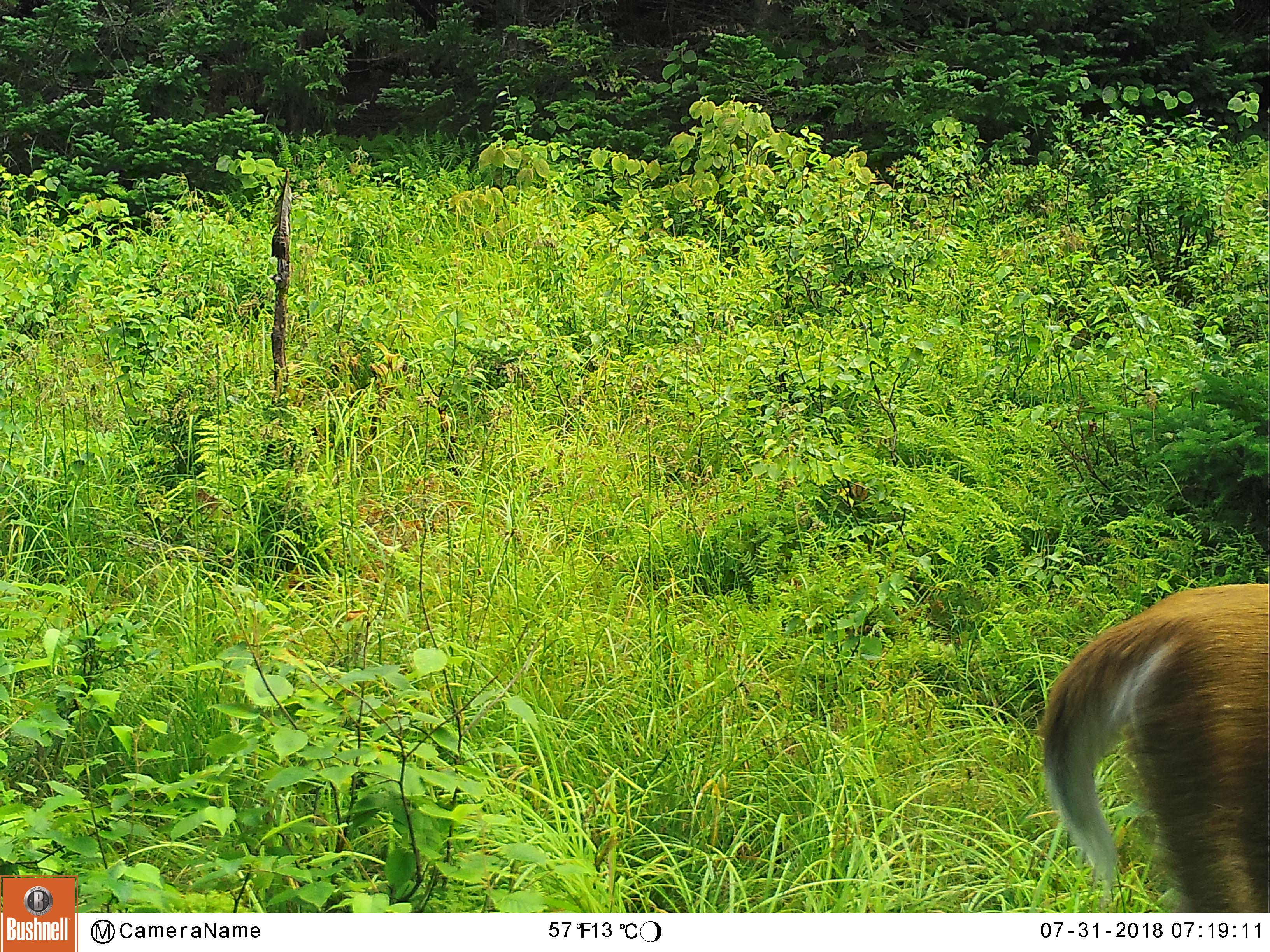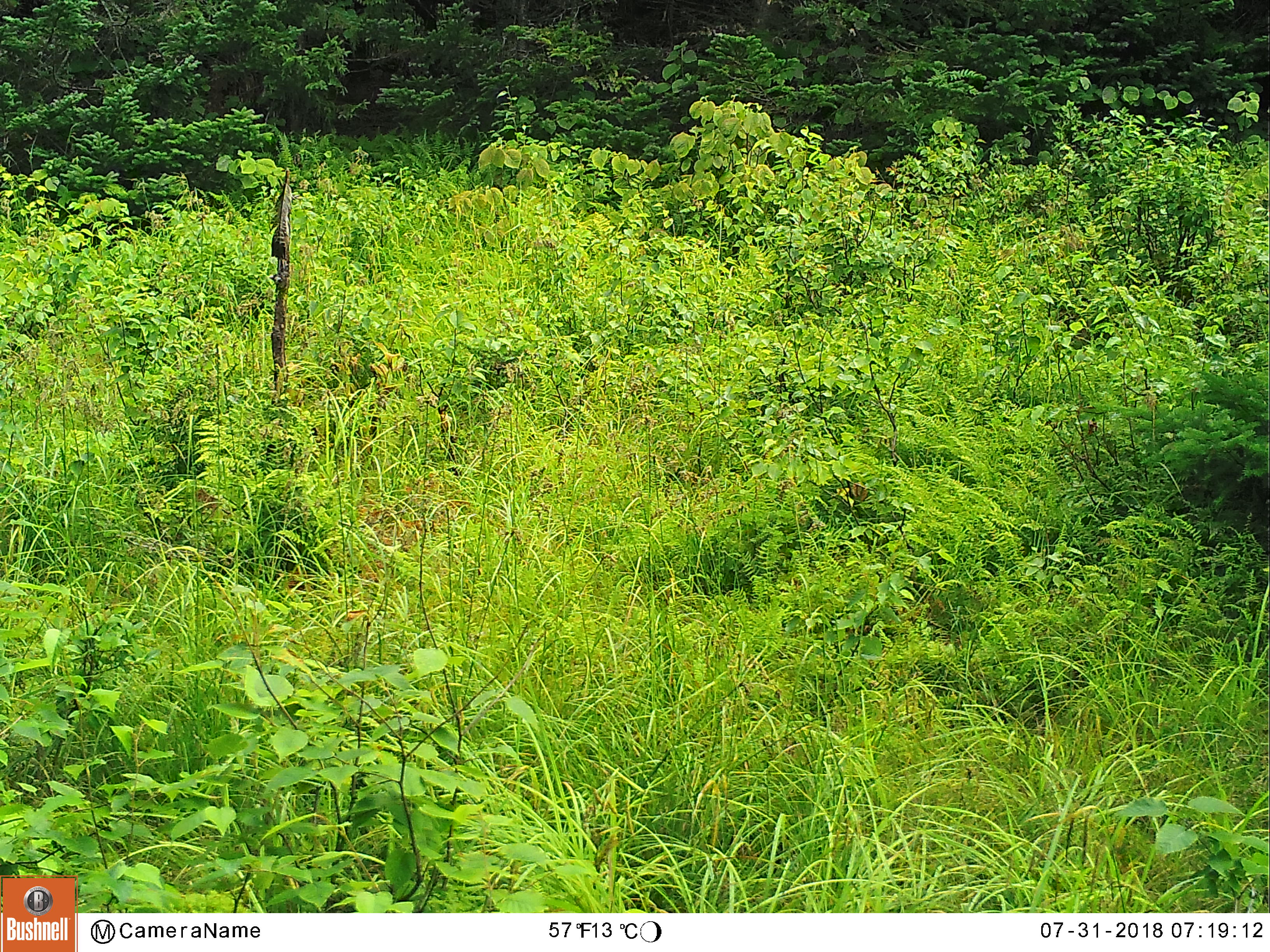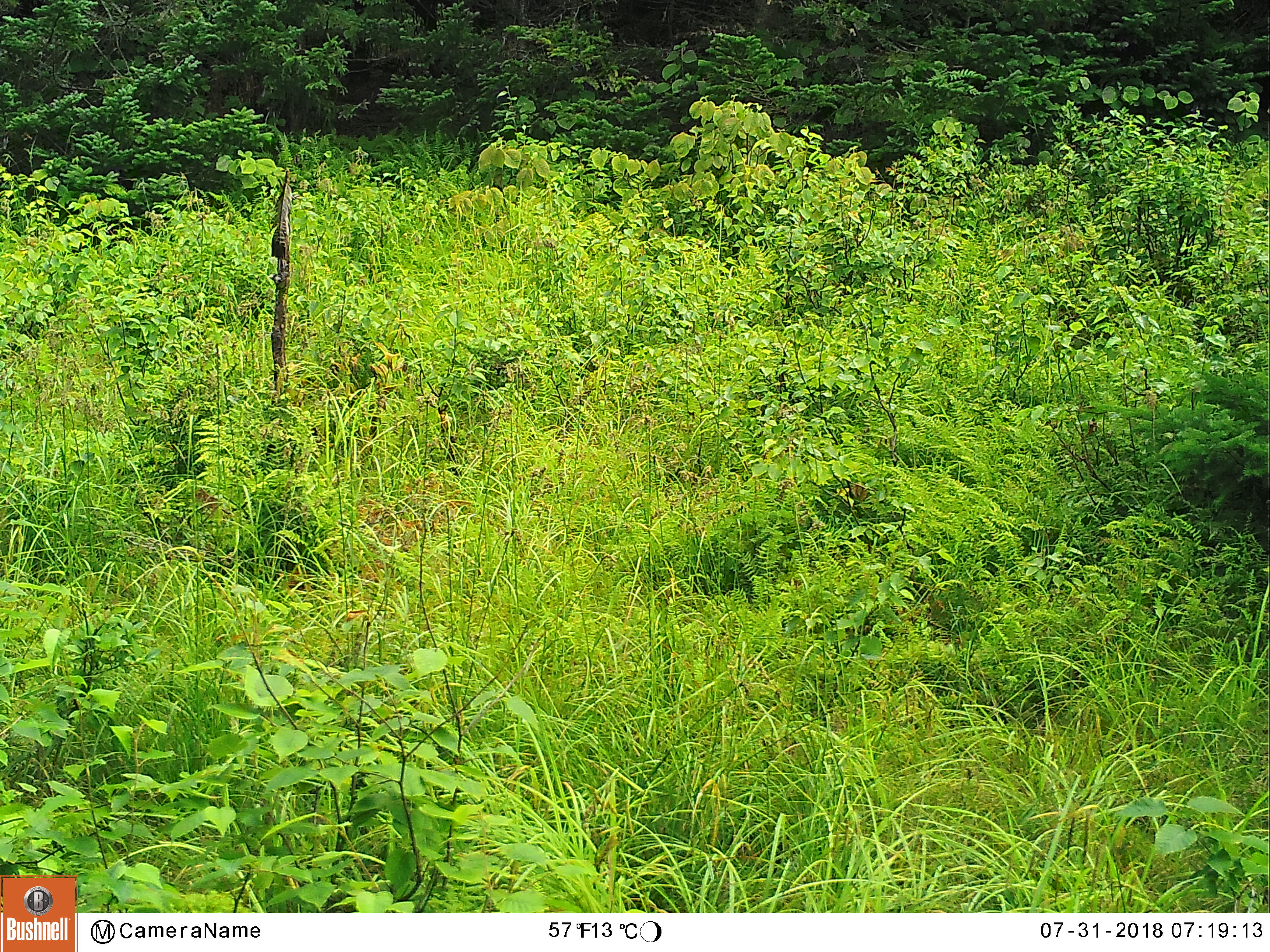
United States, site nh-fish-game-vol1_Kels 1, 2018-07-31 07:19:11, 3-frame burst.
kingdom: Animalia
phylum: Chordata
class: Mammalia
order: Artiodactyla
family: Cervidae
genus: Odocoileus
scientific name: Odocoileus virginianus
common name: white-tailed deer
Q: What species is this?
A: White-tailed deer (Odocoileus virginianus).